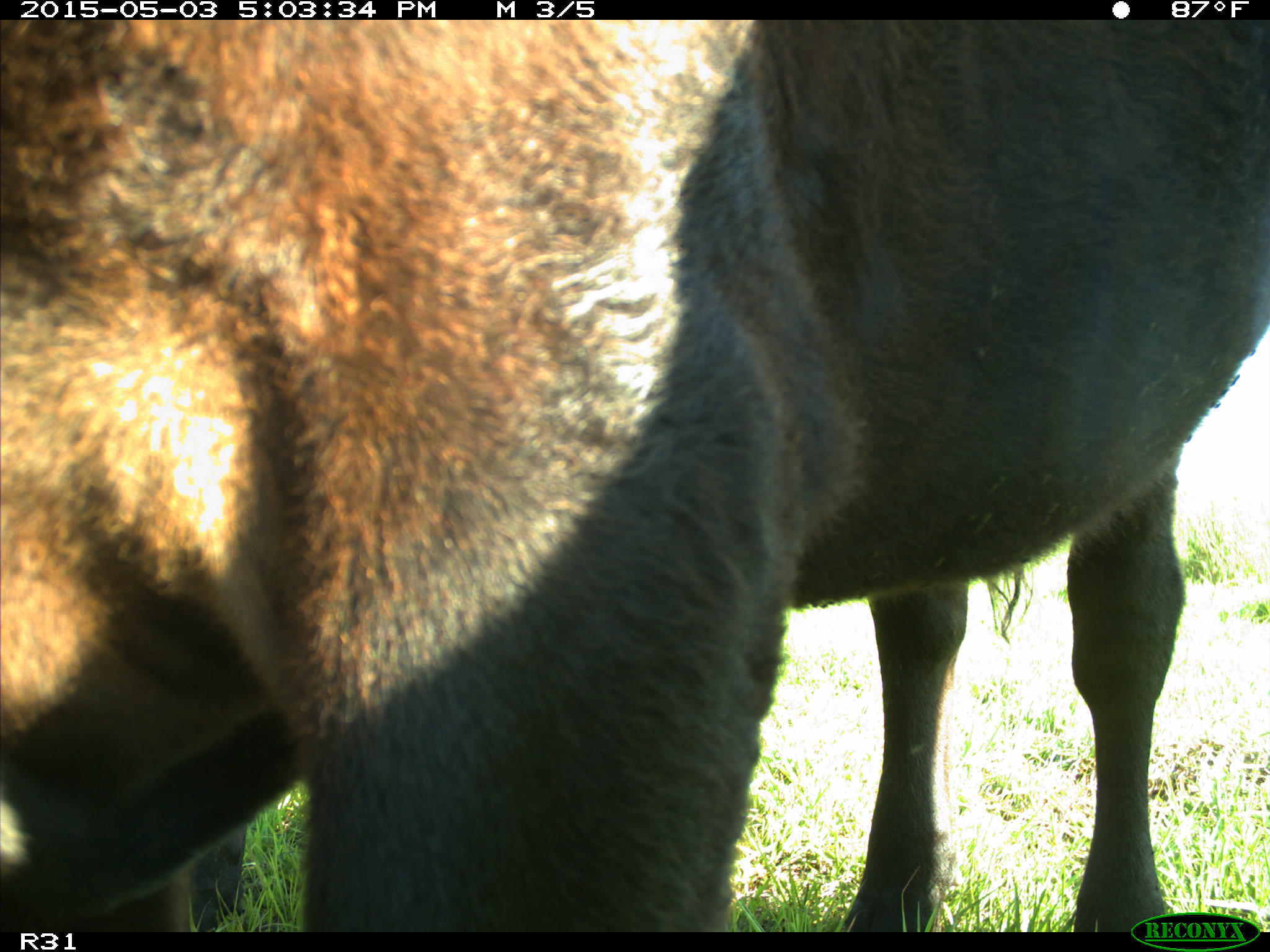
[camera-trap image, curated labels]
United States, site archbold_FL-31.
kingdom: Animalia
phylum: Chordata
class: Mammalia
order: Artiodactyla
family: Bovidae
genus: Bos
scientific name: Bos taurus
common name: domestic cow